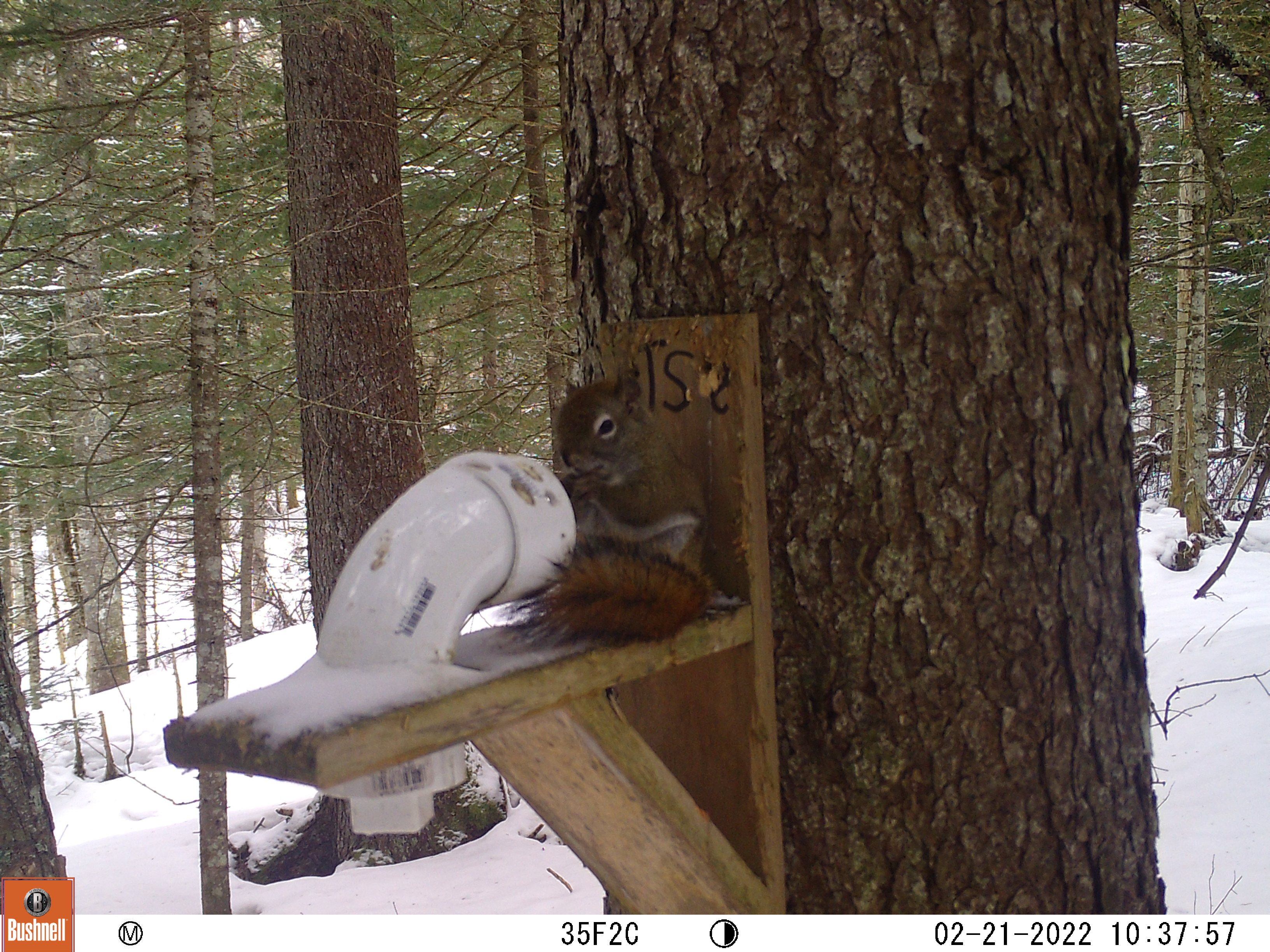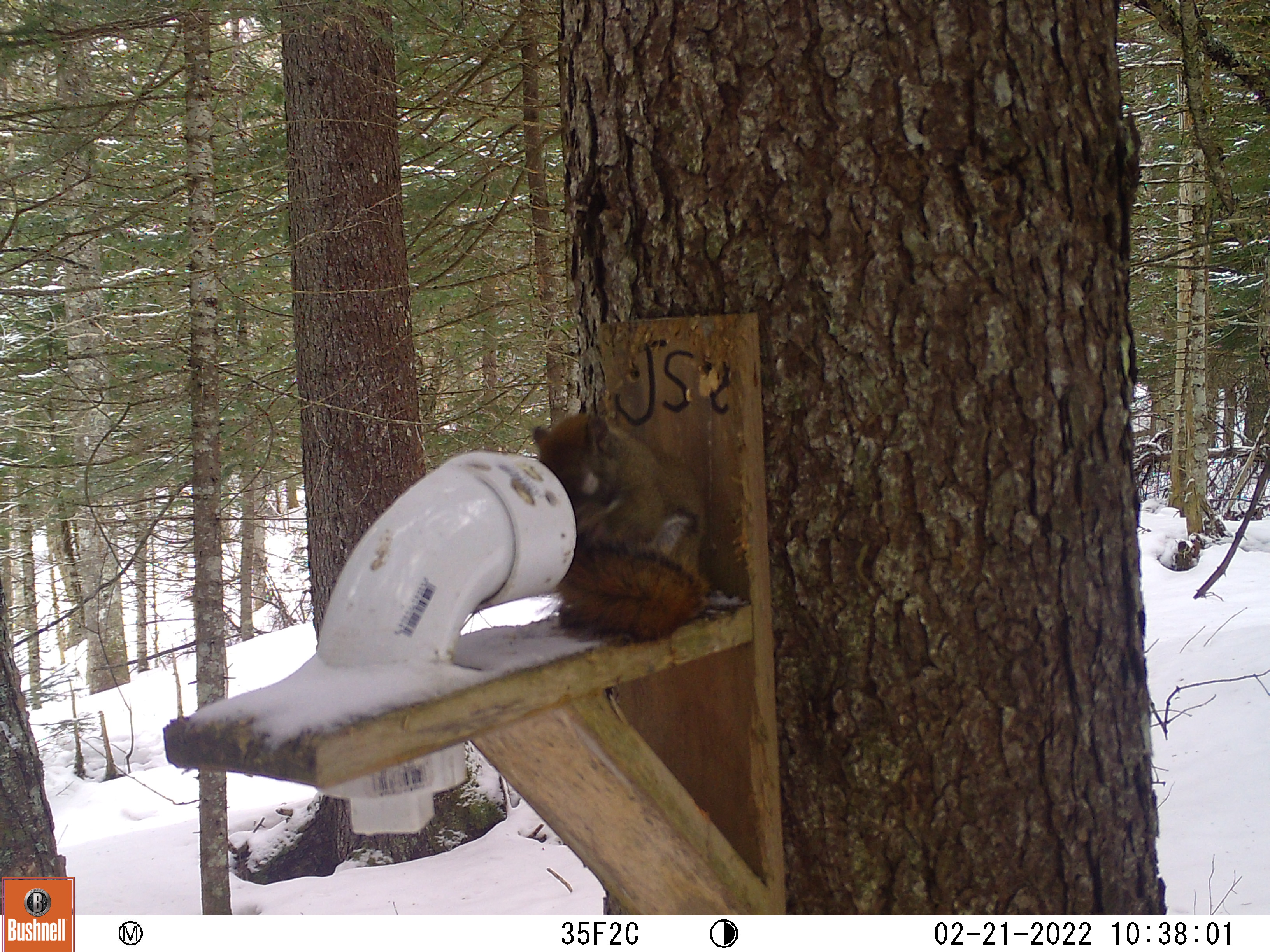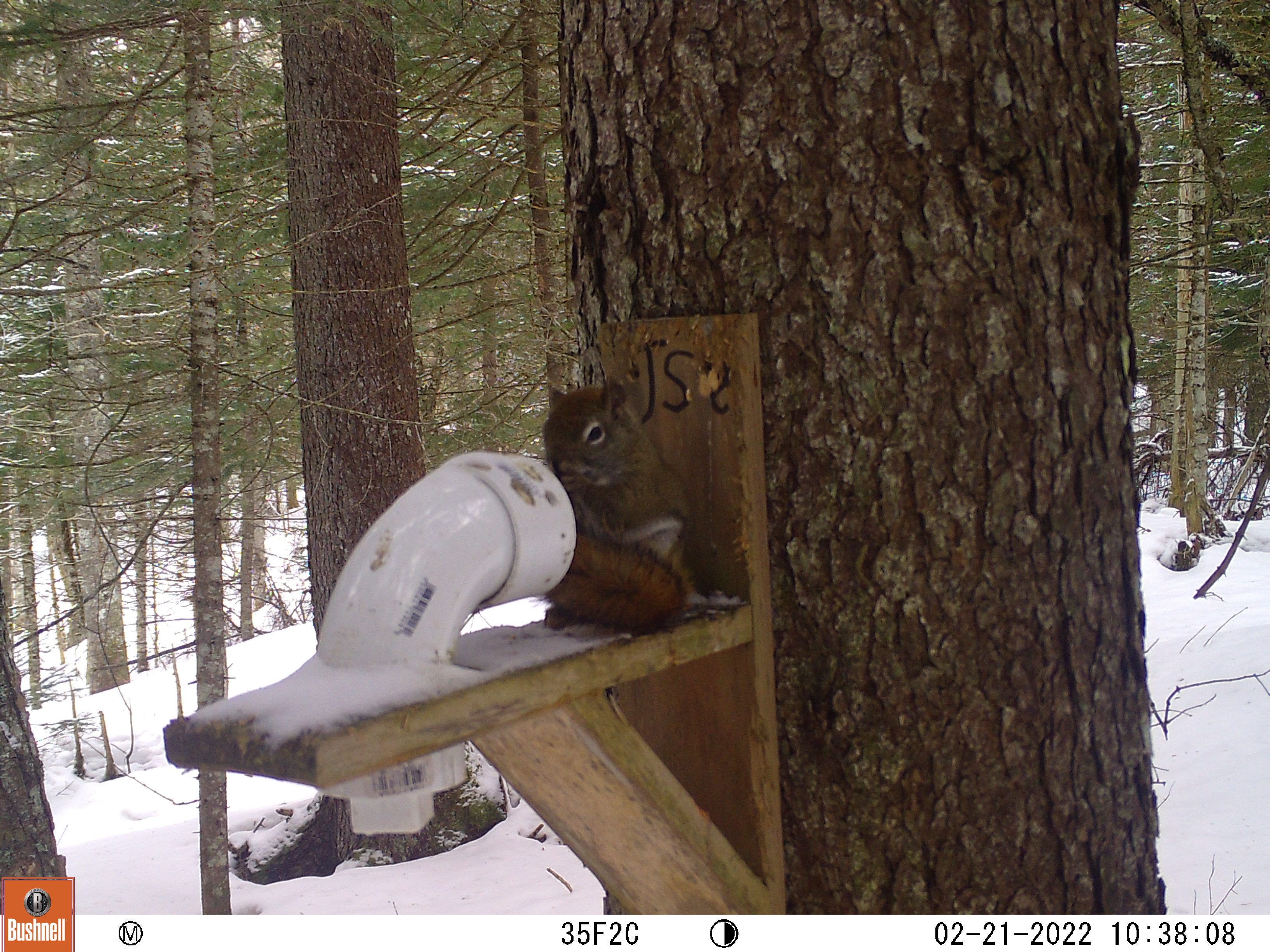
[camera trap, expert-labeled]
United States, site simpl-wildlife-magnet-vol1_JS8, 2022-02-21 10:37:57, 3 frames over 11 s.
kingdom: Animalia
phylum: Chordata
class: Mammalia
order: Rodentia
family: Sciuridae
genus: Tamiasciurus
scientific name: Tamiasciurus hudsonicus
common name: red squirrel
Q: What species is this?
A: Red squirrel (Tamiasciurus hudsonicus).